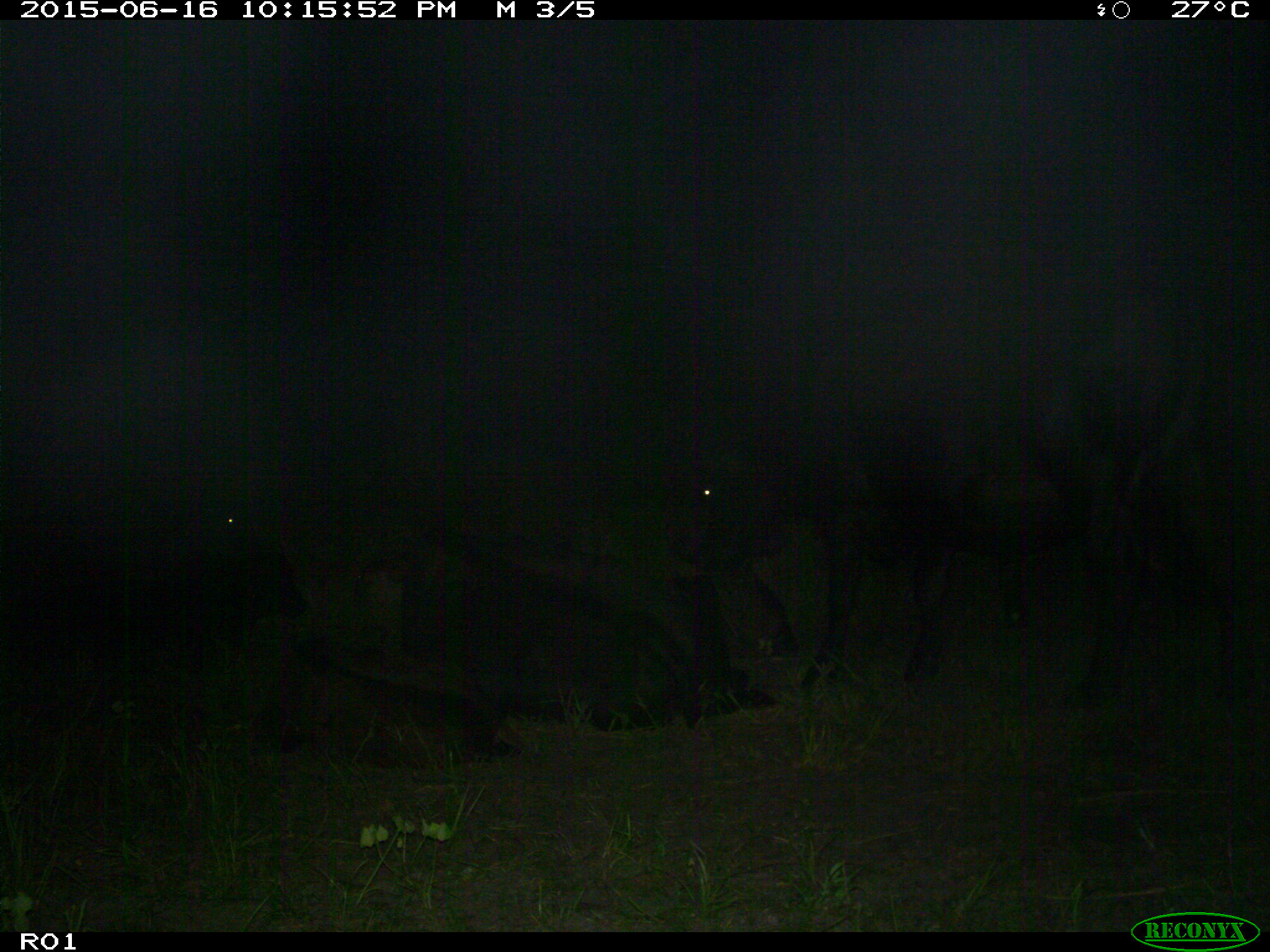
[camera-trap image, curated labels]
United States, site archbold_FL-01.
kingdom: Animalia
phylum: Chordata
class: Mammalia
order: Artiodactyla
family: Bovidae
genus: Bos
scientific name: Bos taurus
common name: domestic cow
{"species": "Bos taurus (domestic cow)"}